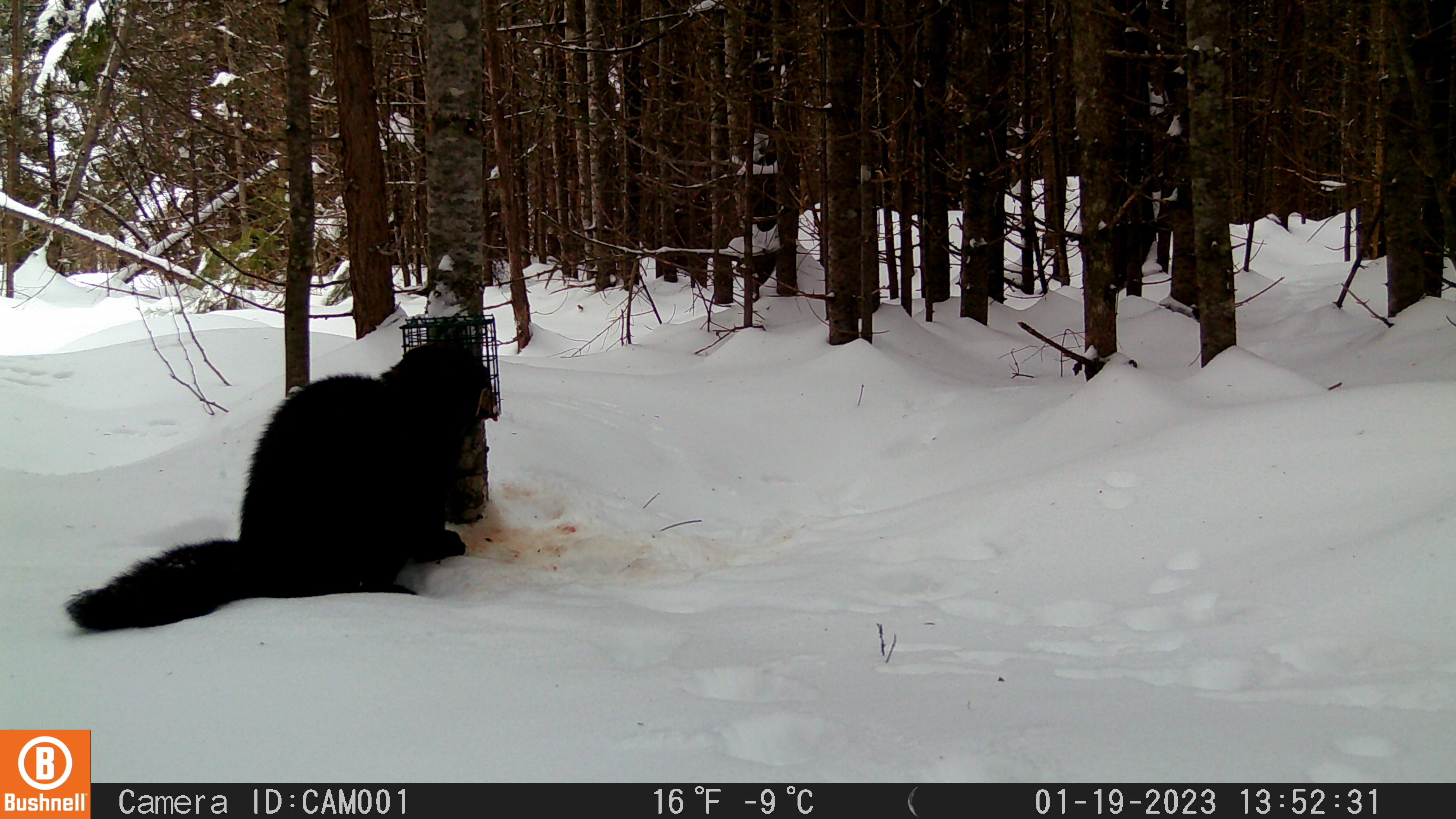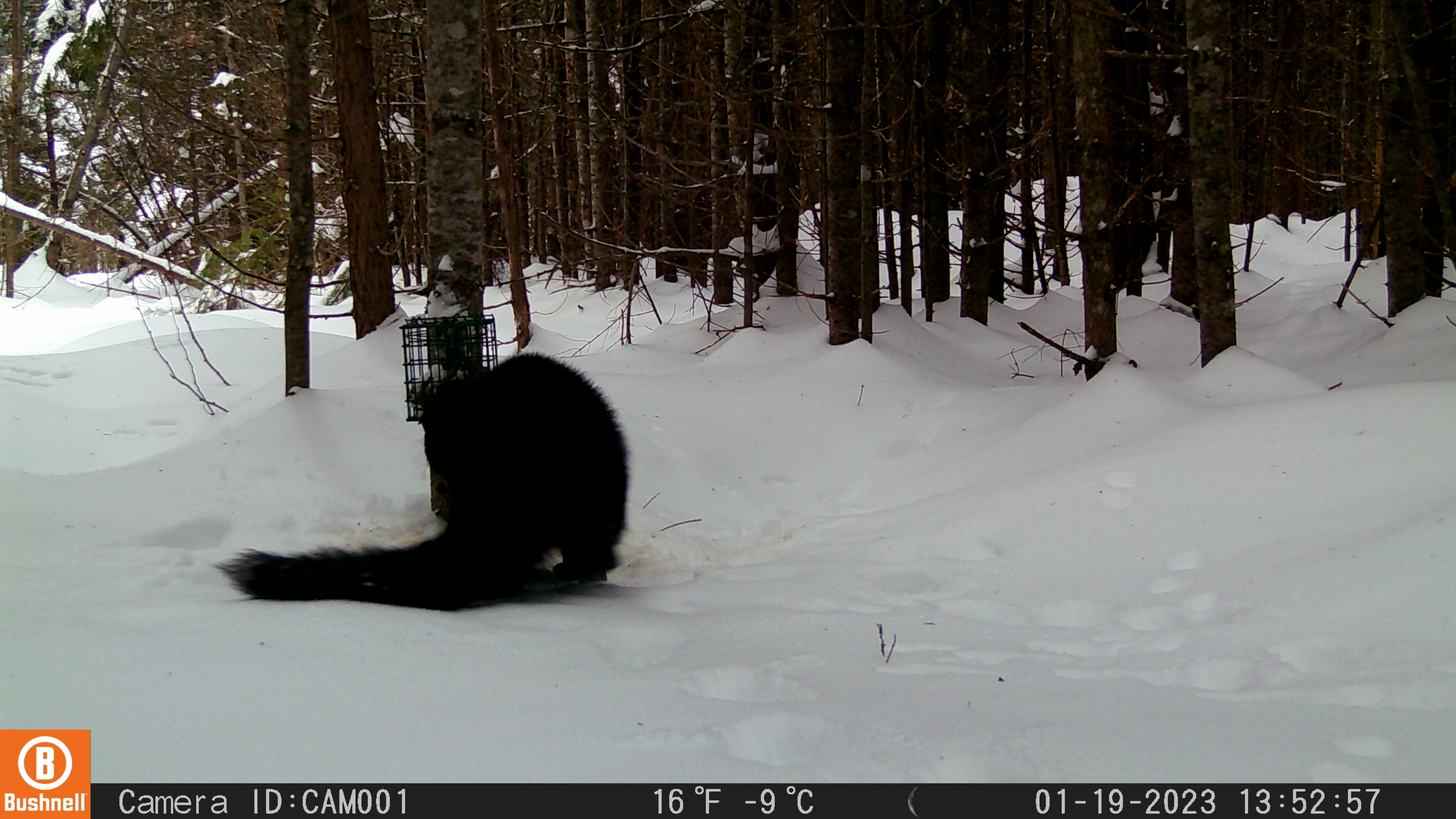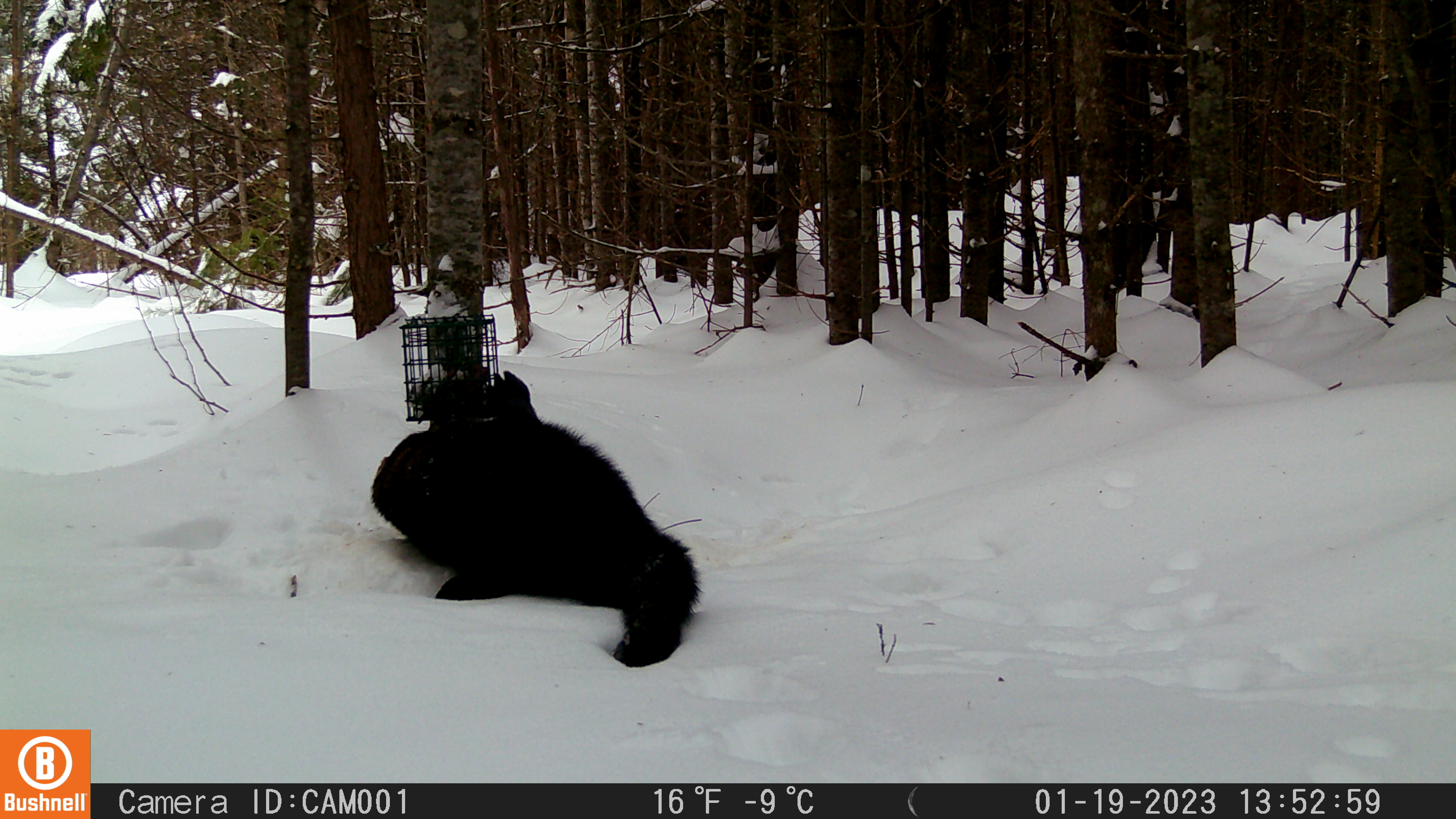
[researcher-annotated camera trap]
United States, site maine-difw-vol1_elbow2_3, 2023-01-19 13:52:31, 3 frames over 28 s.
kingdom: Animalia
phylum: Chordata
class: Mammalia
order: Carnivora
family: Mustelidae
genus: Pekania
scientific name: Pekania pennanti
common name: fisher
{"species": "fisher (Pekania pennanti)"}